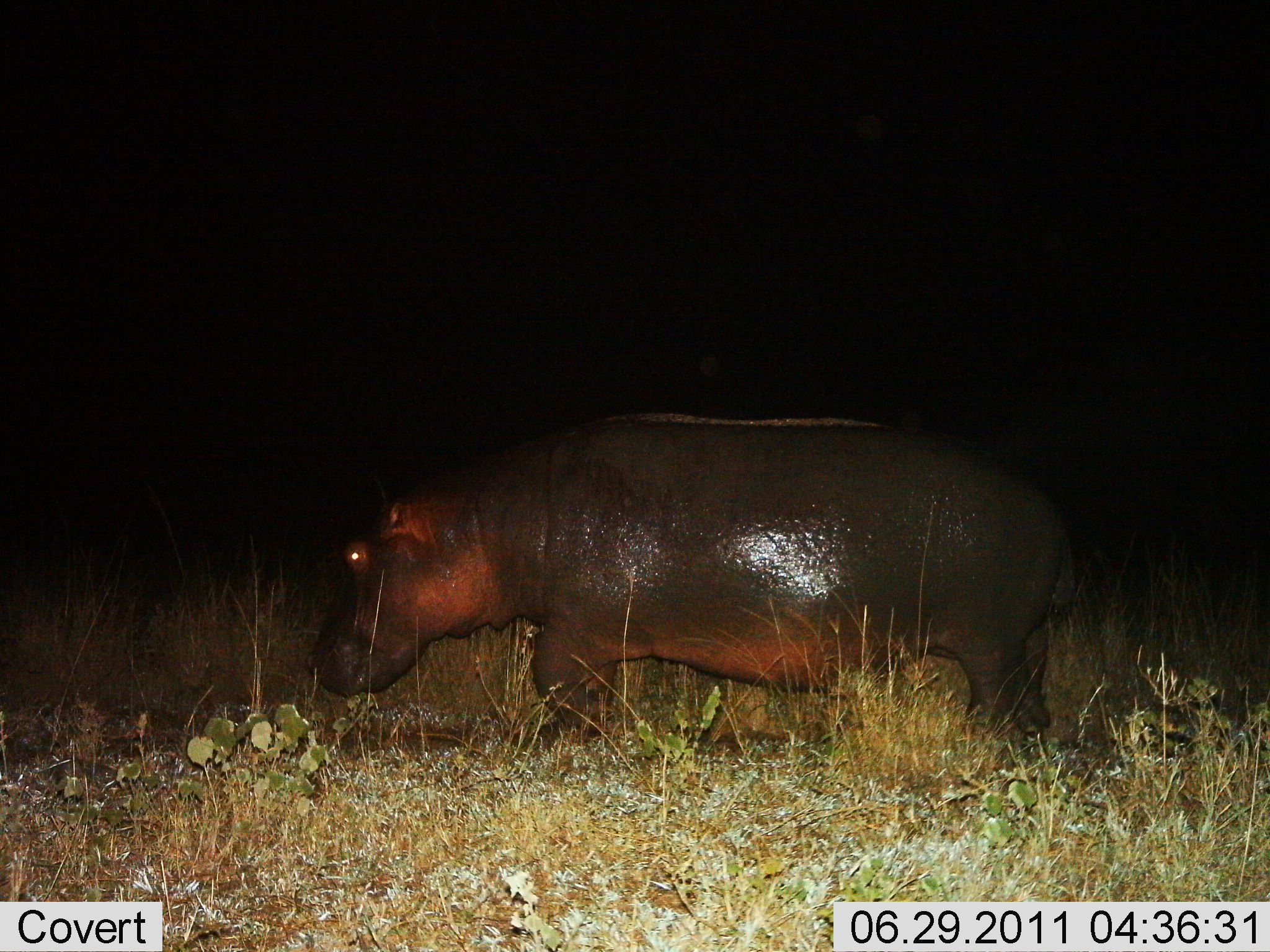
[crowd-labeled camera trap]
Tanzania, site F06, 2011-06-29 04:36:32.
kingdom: Animalia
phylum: Chordata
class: Mammalia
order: Artiodactyla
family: Hippopotamidae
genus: Hippopotamus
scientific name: Hippopotamus amphibius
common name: hippopotamus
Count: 1.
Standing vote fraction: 27%.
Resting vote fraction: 0%.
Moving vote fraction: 82%.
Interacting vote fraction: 0%.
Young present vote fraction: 0%.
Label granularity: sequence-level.